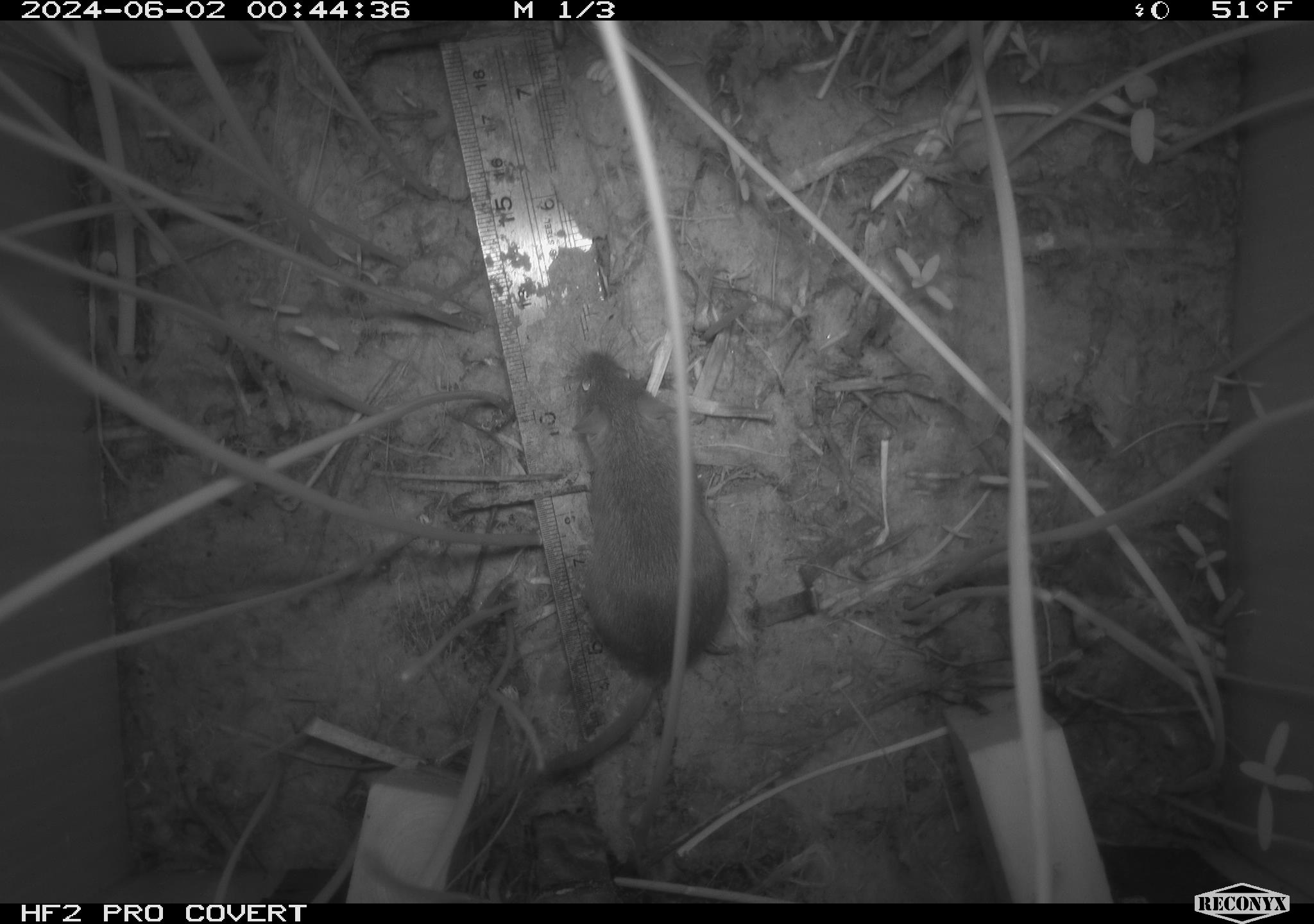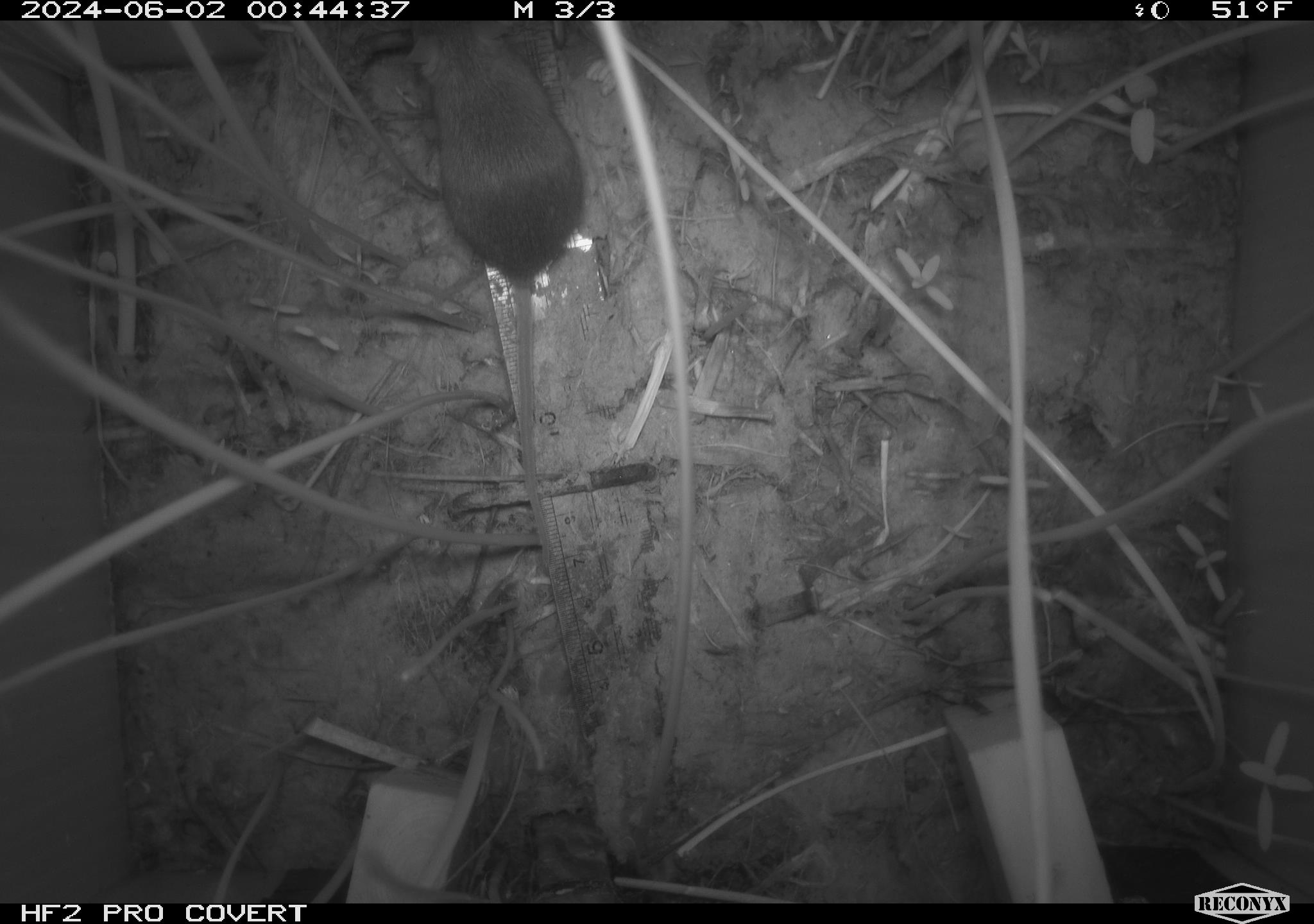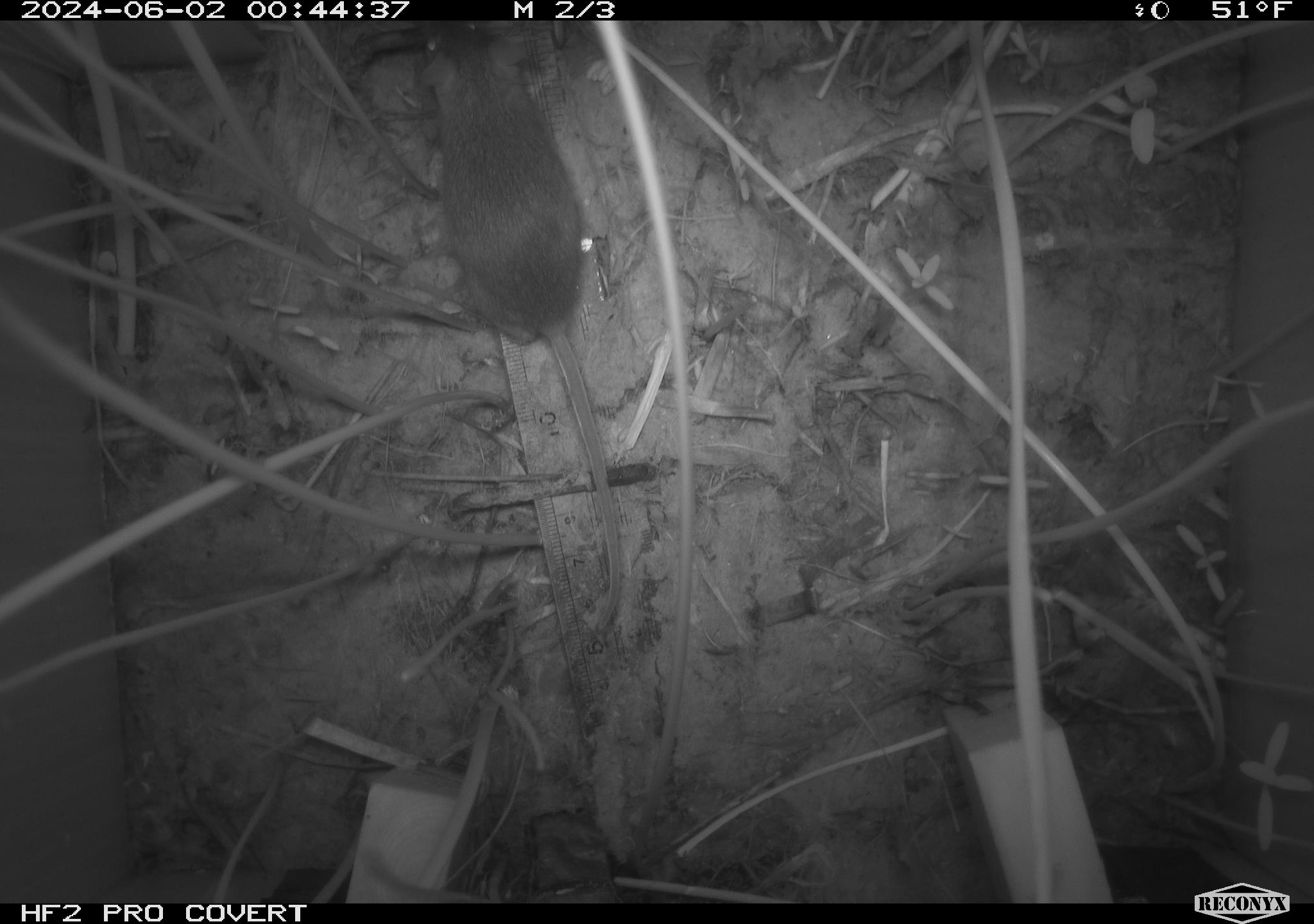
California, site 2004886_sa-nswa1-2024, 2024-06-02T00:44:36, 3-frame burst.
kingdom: Animalia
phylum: Chordata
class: Mammalia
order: Rodentia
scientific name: Rodentia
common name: rodent